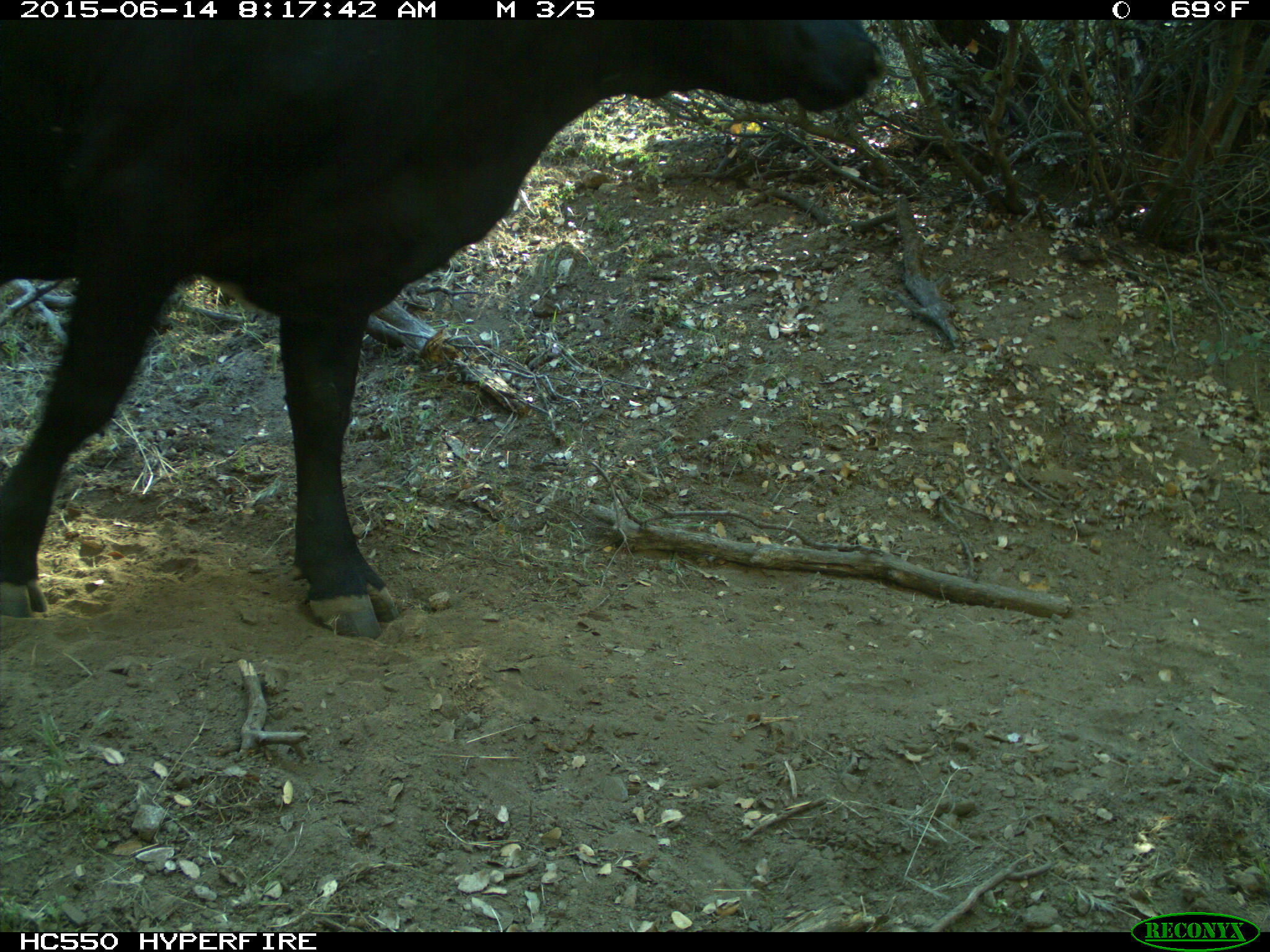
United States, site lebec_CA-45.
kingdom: Animalia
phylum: Chordata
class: Mammalia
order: Artiodactyla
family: Bovidae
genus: Bos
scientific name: Bos taurus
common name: domestic cow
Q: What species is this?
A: Bos taurus (domestic cow).